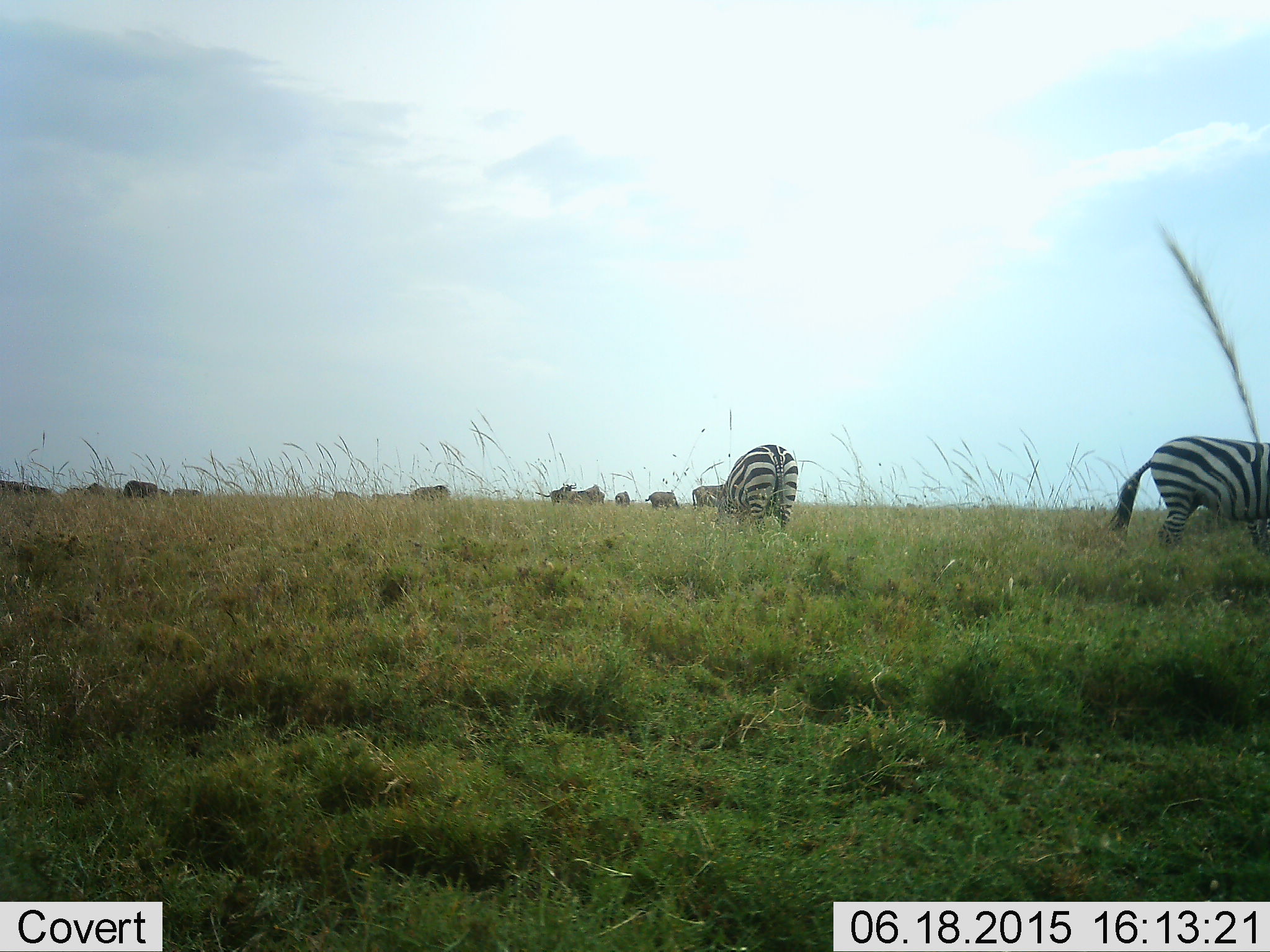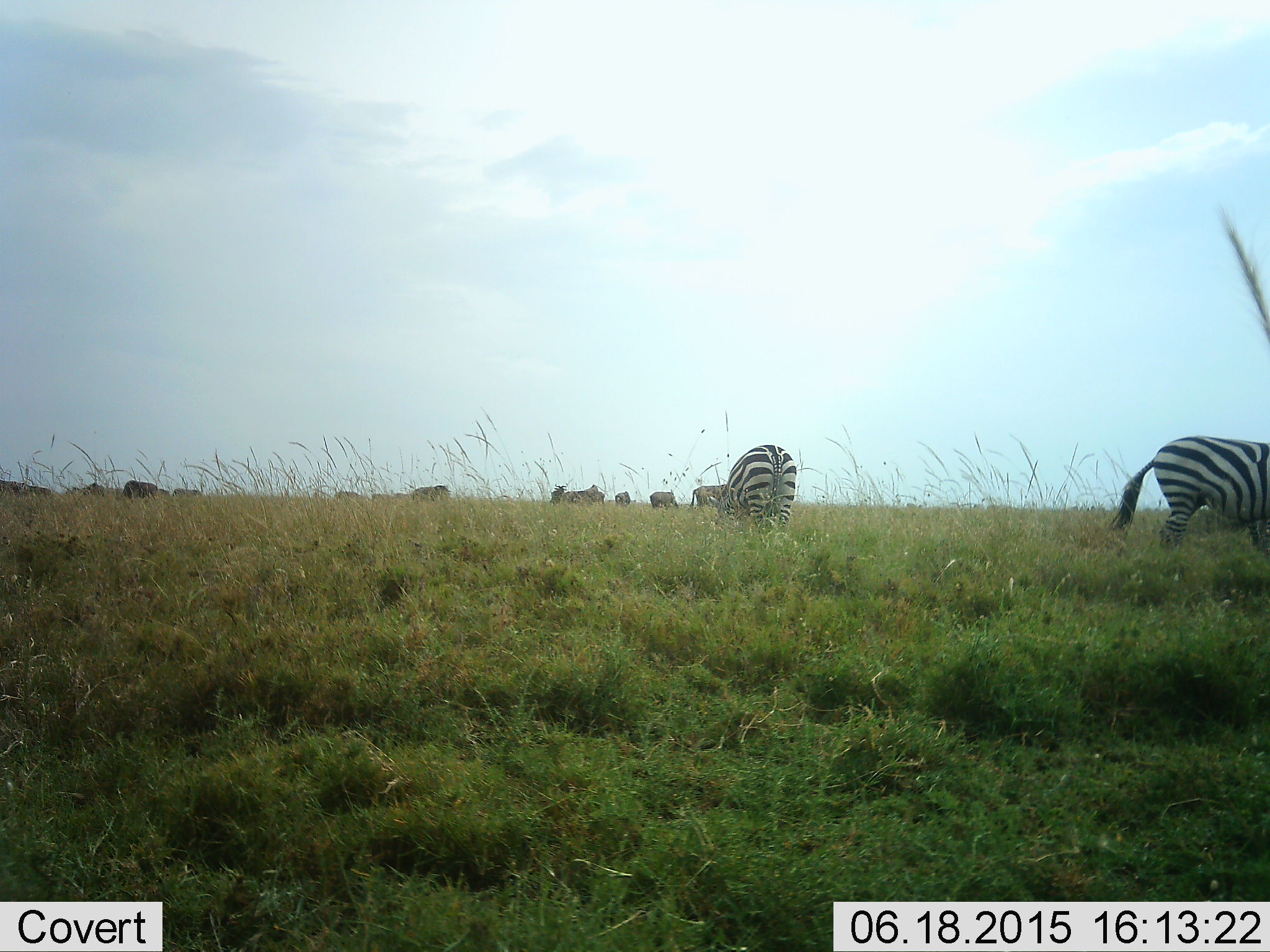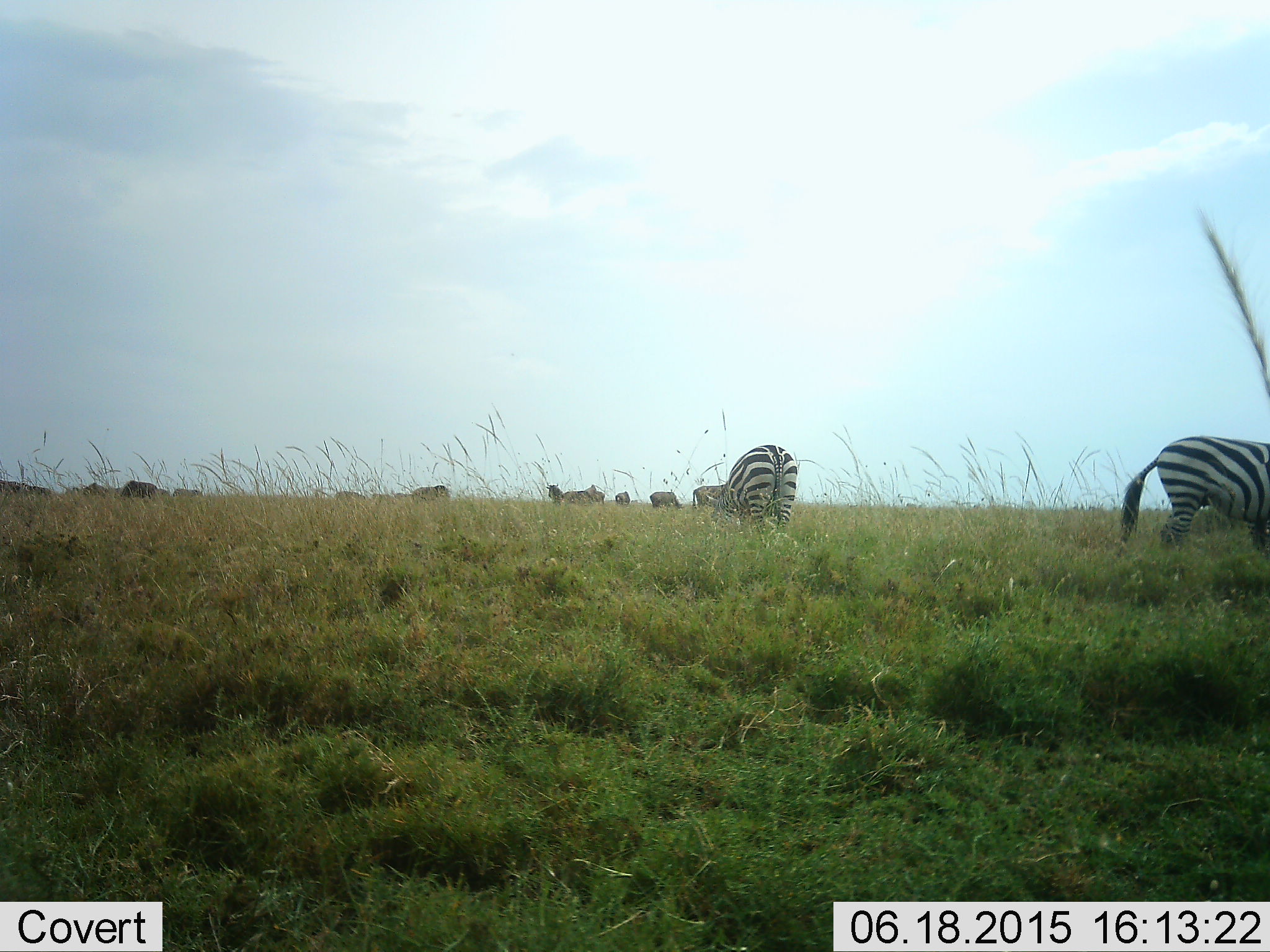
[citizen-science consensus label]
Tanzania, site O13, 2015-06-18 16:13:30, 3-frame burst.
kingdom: Animalia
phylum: Chordata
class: Mammalia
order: Perissodactyla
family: Equidae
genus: Equus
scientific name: Equus quagga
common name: plains zebra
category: zebra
Zebra (plains zebra) (Equus quagga), count 2. Behavior (volunteer vote fractions): standing 29%, resting 6%, moving 24%, interacting 12%. Young present (vote fraction): 0%. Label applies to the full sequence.